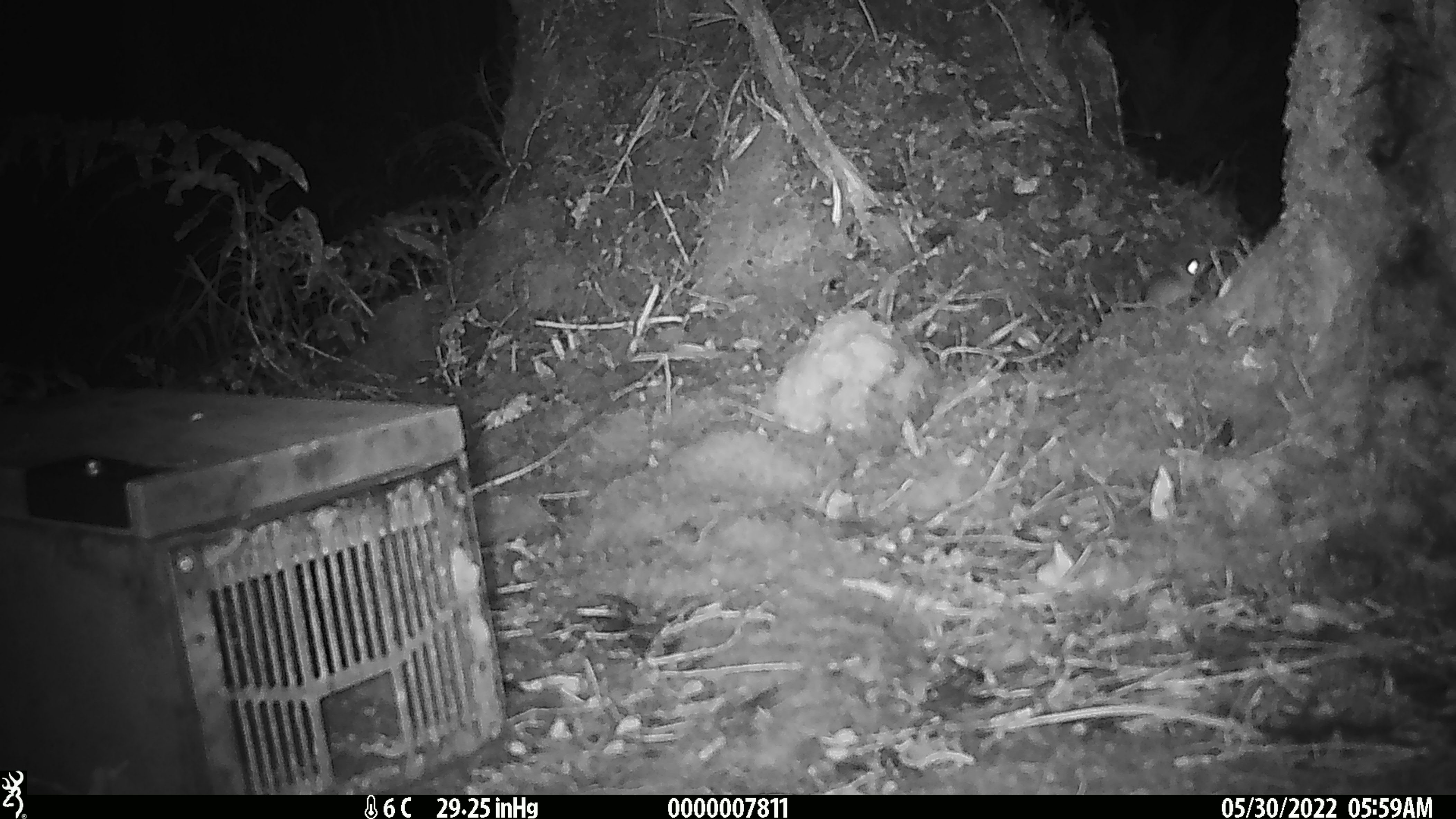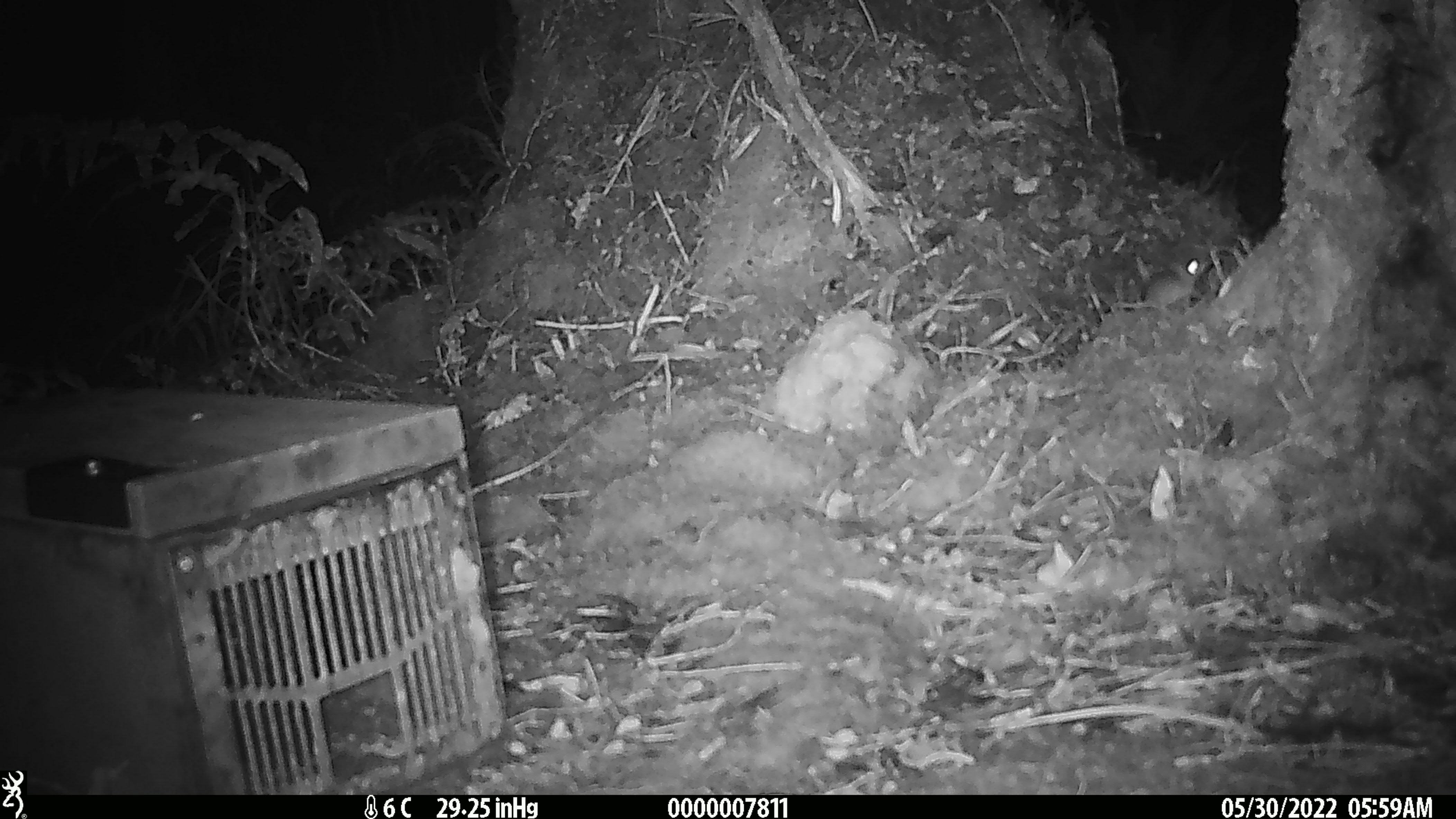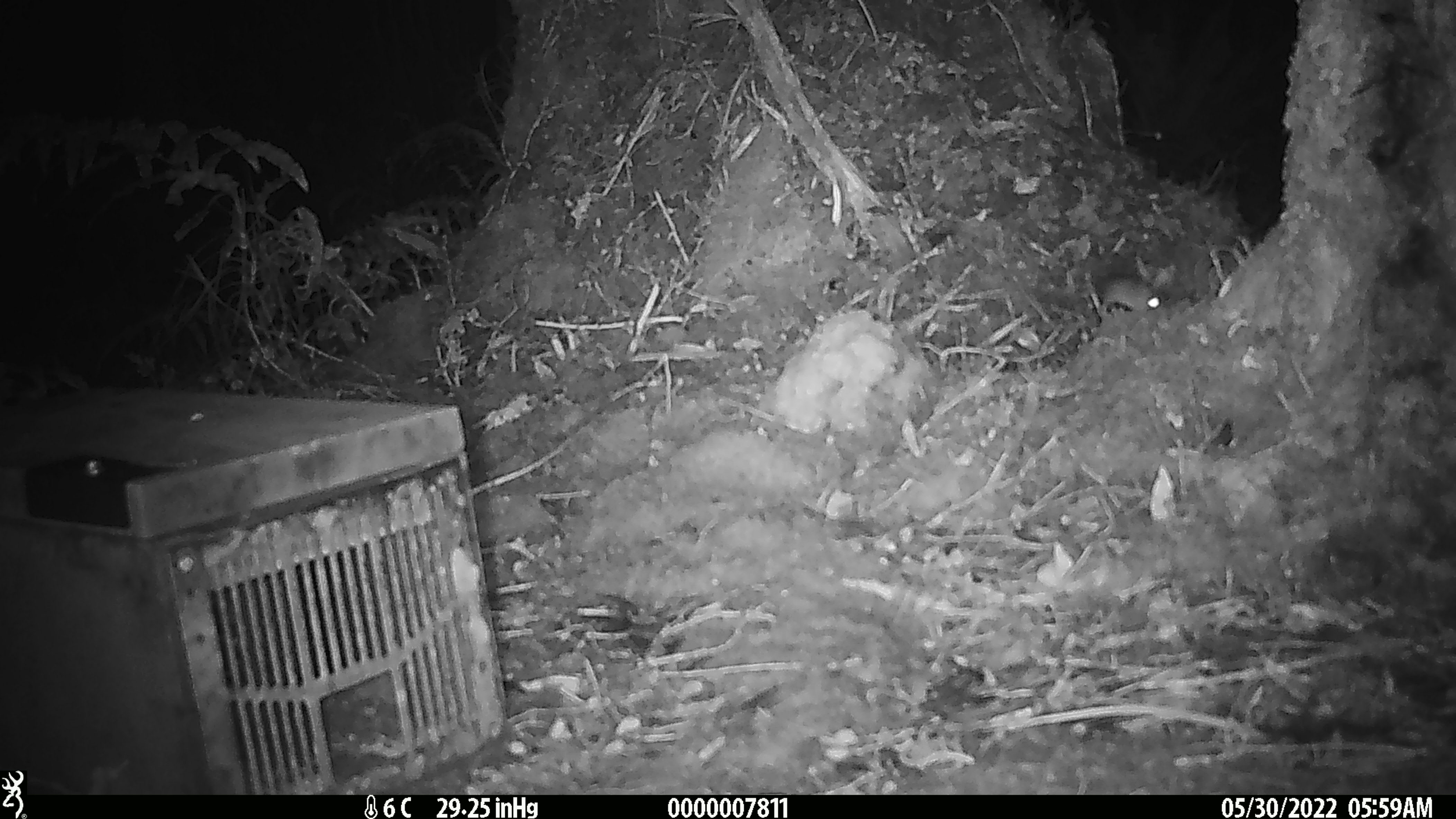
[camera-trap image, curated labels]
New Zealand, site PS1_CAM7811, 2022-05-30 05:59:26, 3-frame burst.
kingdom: Animalia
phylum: Chordata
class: Mammalia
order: Rodentia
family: Muridae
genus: Mus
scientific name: Mus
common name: mouse